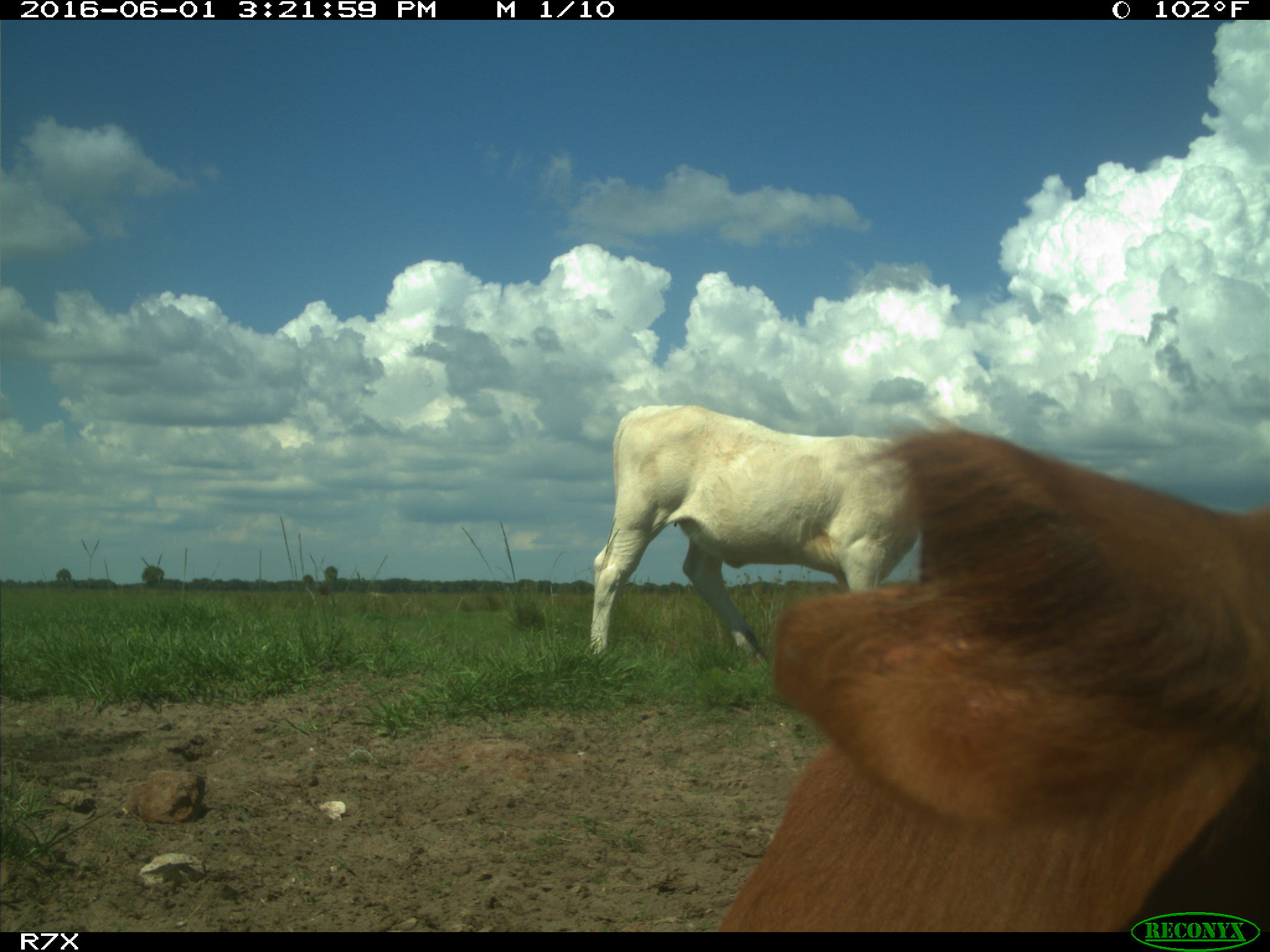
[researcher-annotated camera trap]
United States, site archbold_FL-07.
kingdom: Animalia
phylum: Chordata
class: Mammalia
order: Artiodactyla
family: Bovidae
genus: Bos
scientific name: Bos taurus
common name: domestic cow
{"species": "Bos taurus (domestic cow)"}